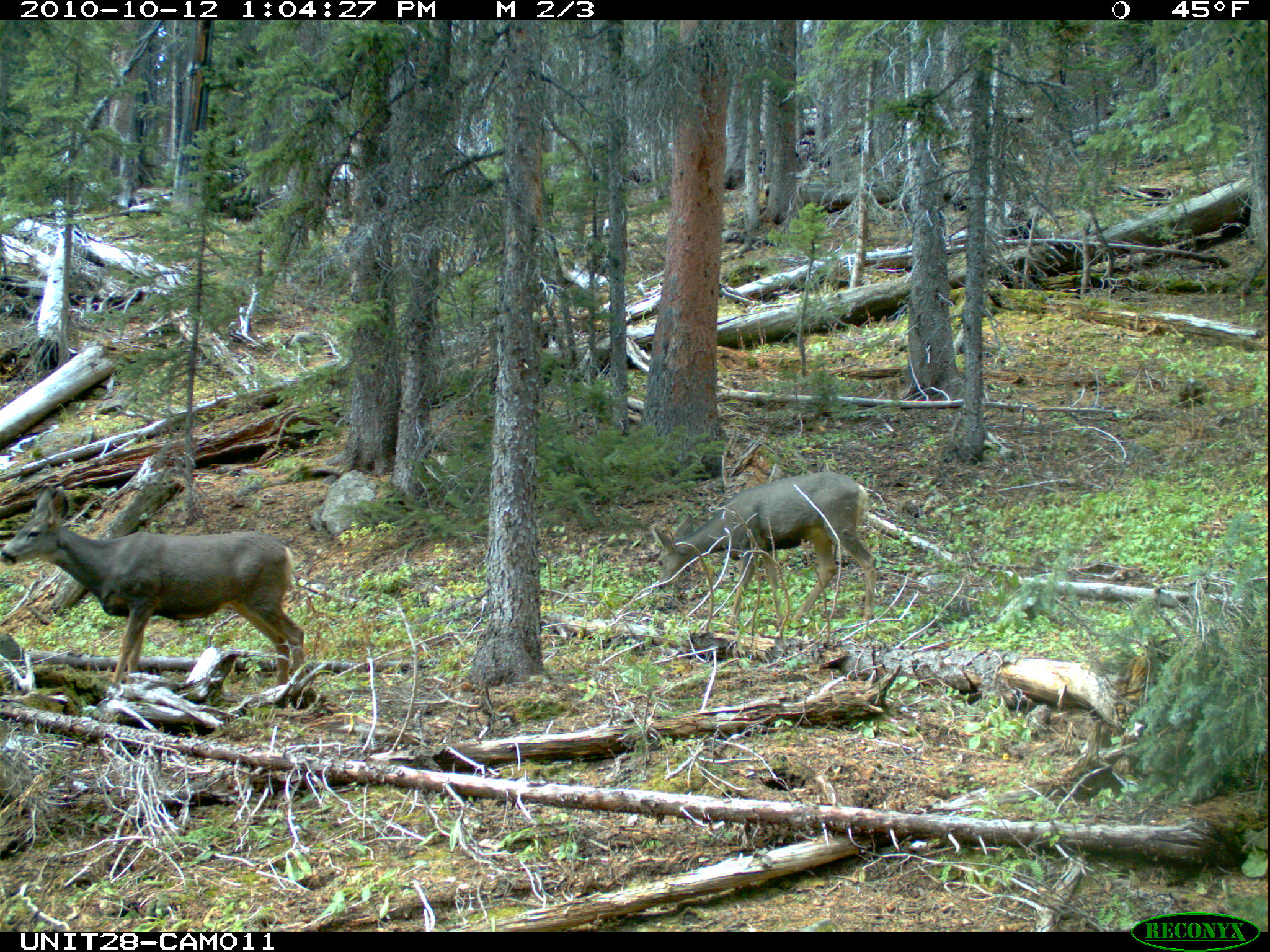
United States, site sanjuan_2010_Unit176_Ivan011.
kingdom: Animalia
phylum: Chordata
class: Mammalia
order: Artiodactyla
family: Cervidae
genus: Odocoileus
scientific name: Odocoileus hemionus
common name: mule deer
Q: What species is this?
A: Odocoileus hemionus (mule deer).